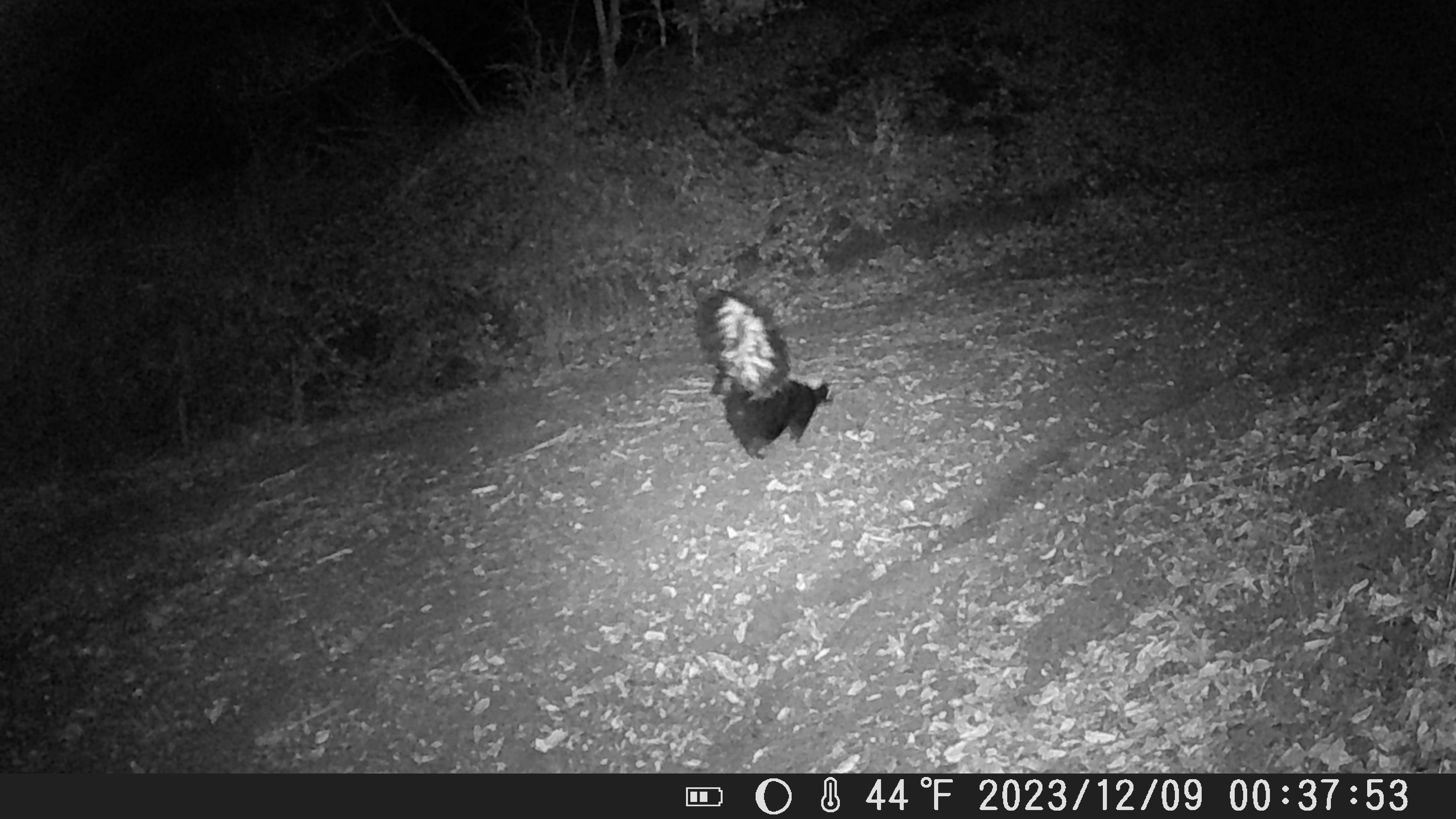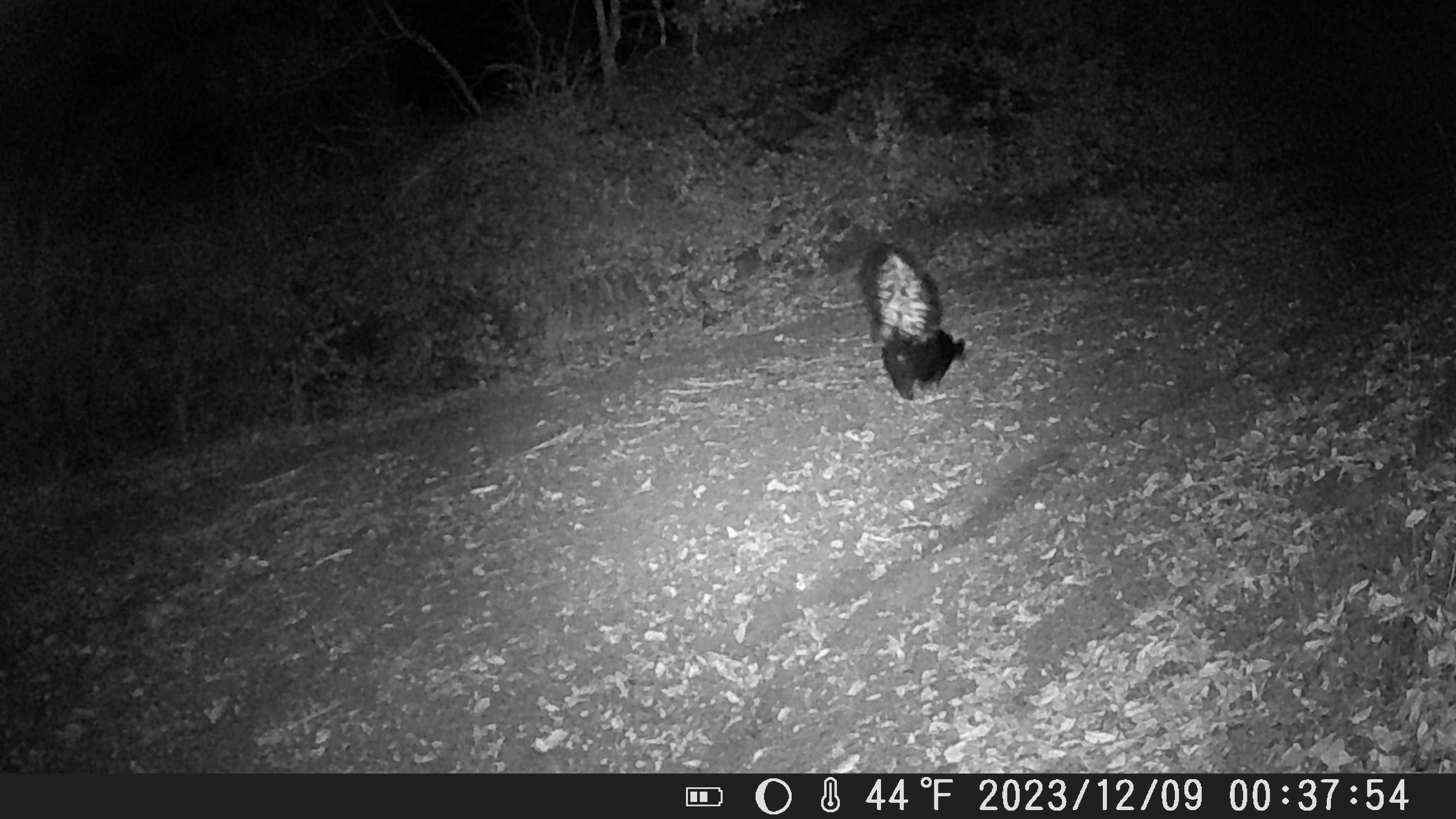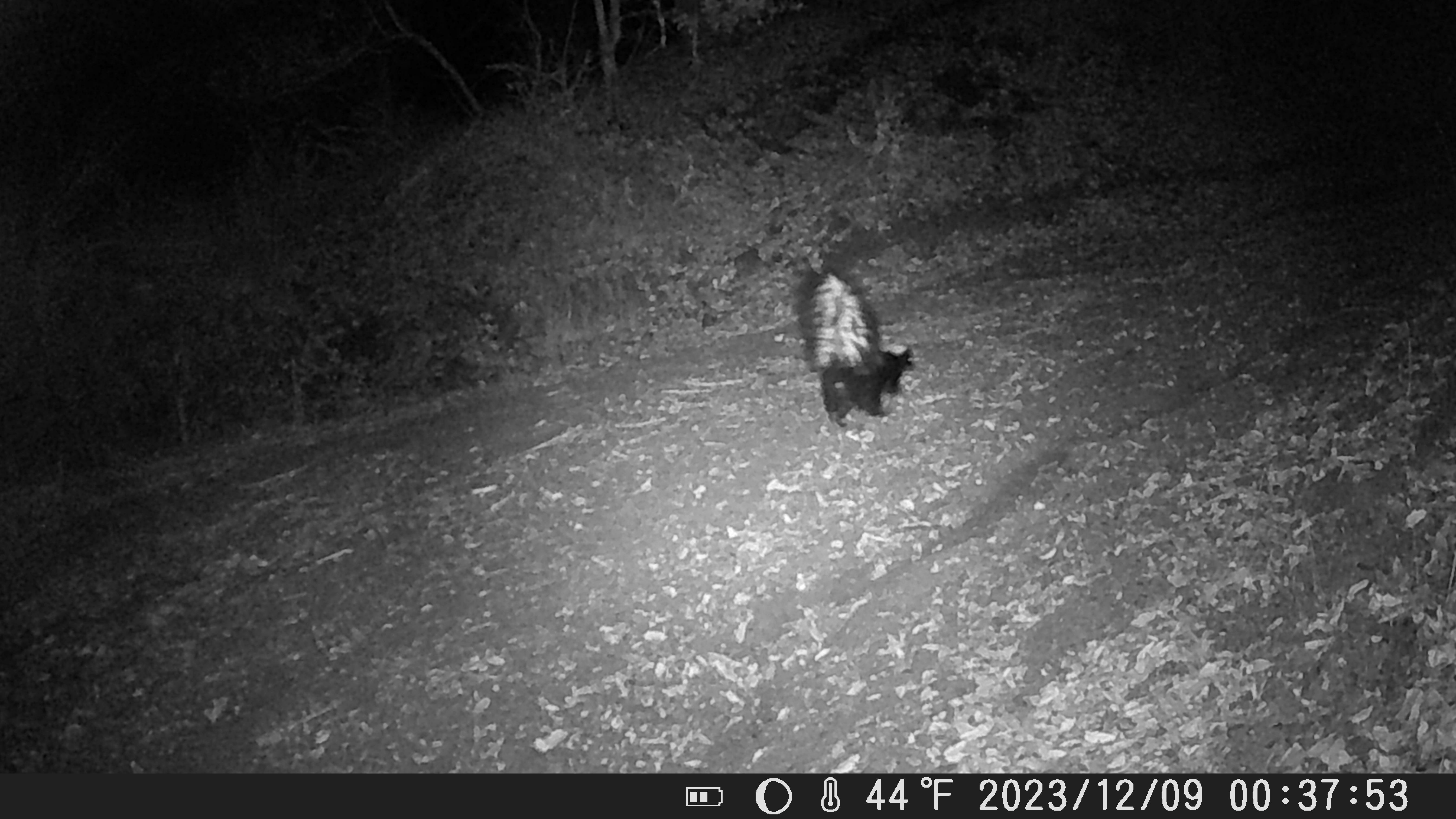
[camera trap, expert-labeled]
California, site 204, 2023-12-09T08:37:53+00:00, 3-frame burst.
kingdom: Animalia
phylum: Chordata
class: Mammalia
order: Carnivora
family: Mephitidae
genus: Mephitis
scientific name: Mephitis mephitis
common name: striped skunk